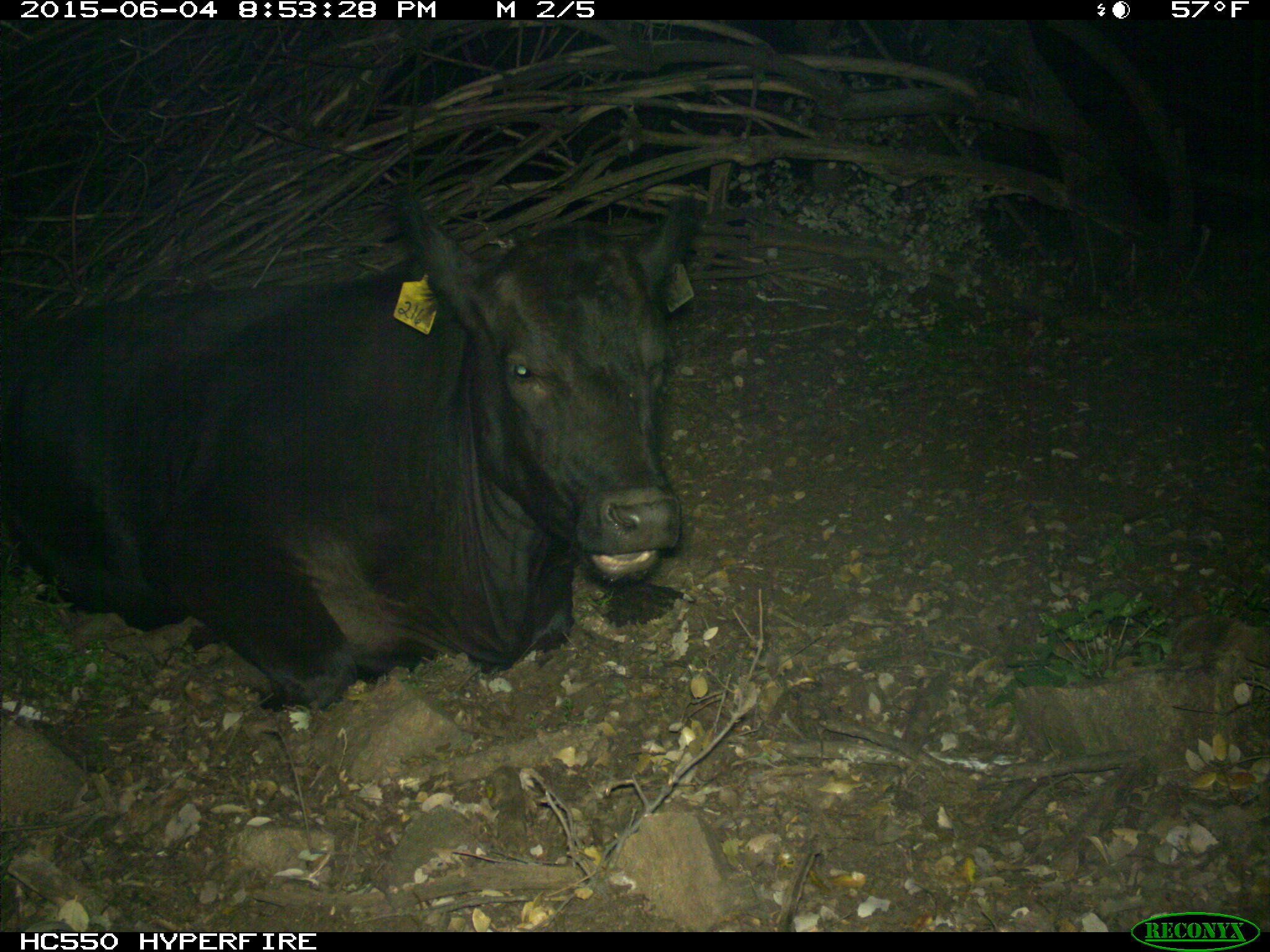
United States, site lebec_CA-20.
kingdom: Animalia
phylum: Chordata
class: Mammalia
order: Artiodactyla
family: Bovidae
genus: Bos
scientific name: Bos taurus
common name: domestic cow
Bos taurus (domestic cow).